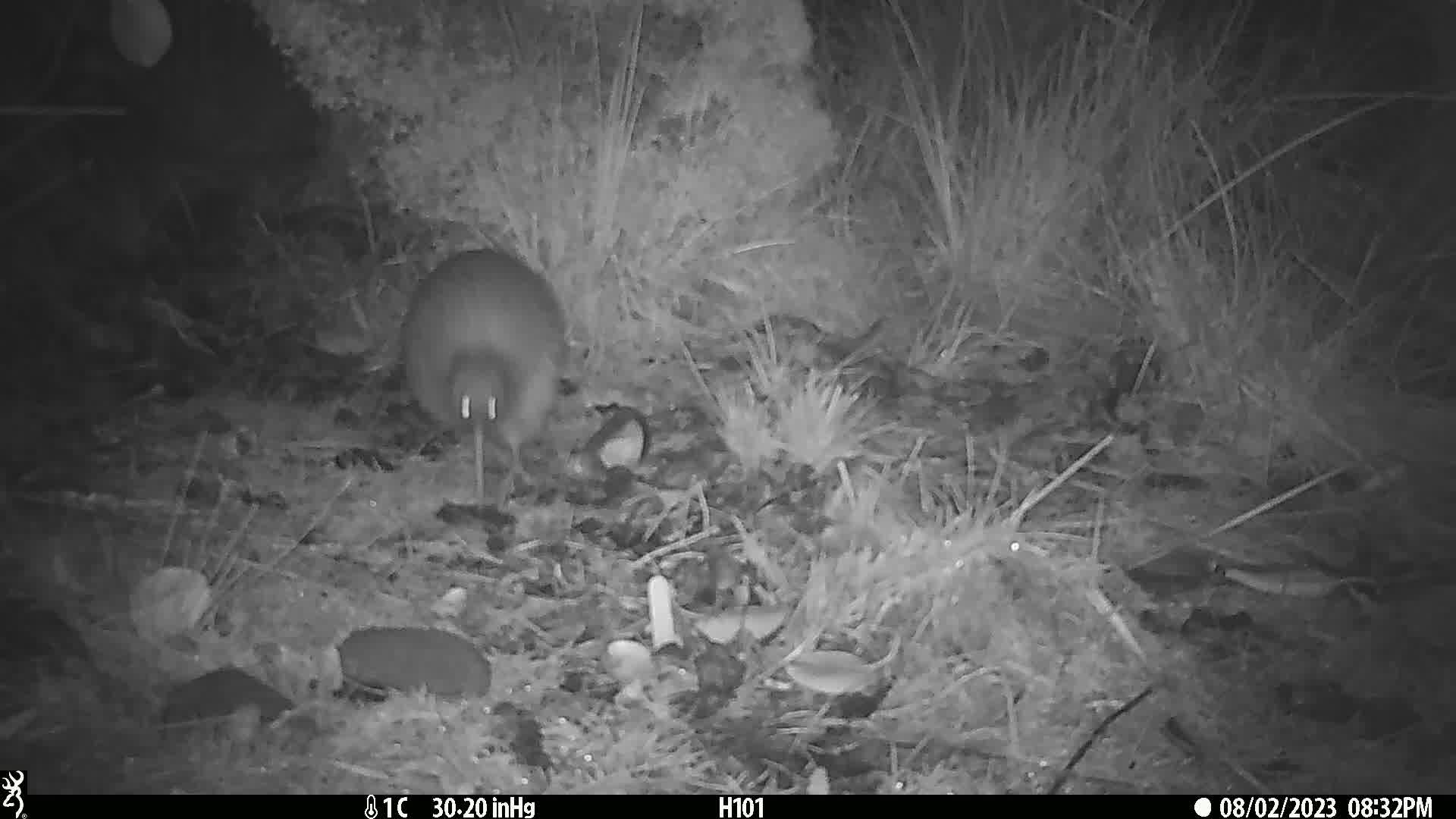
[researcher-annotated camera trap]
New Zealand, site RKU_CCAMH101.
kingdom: Animalia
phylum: Chordata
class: Aves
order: Apterygiformes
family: Apterygidae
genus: Apteryx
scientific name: Apteryx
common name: kiwi